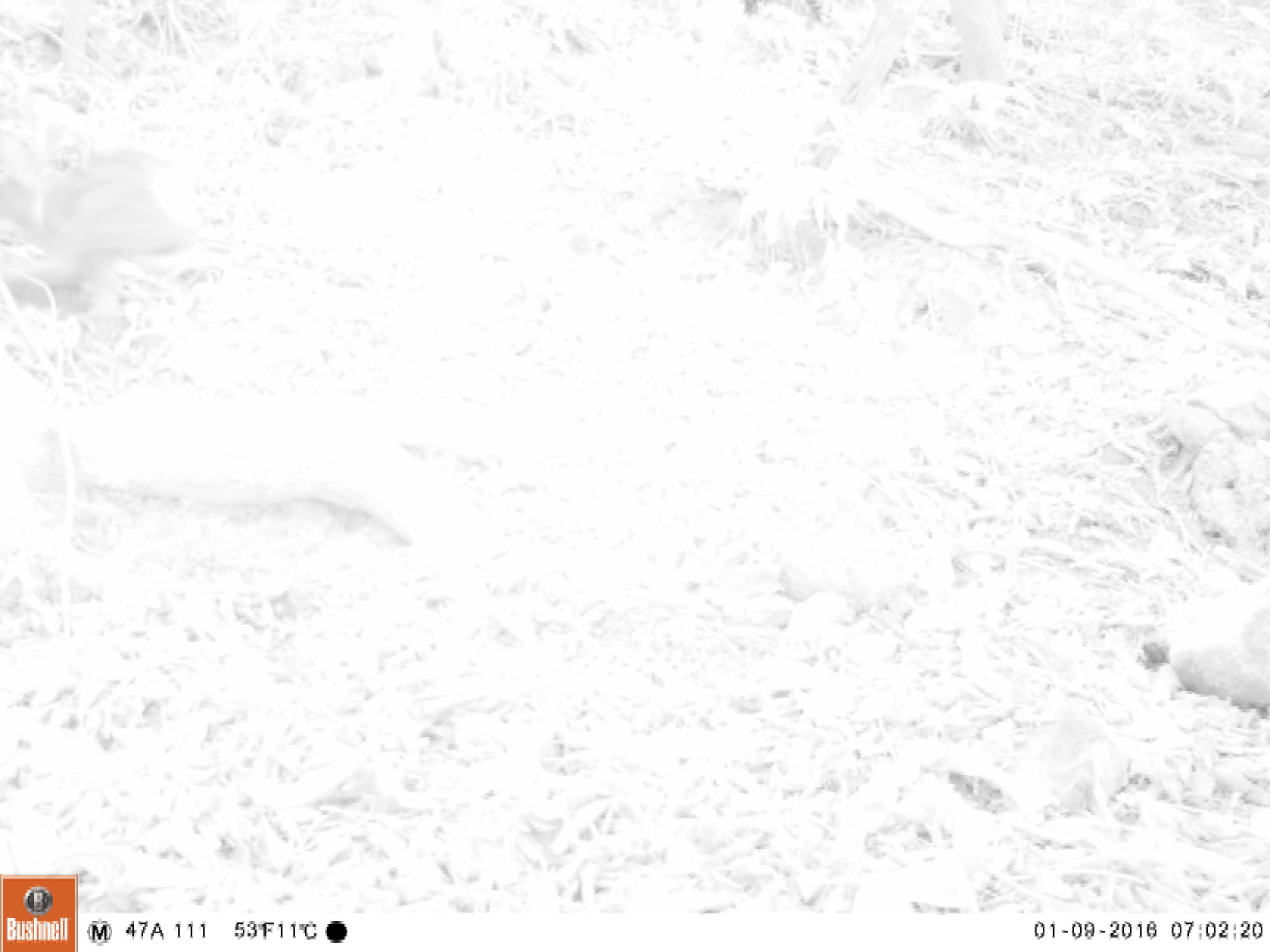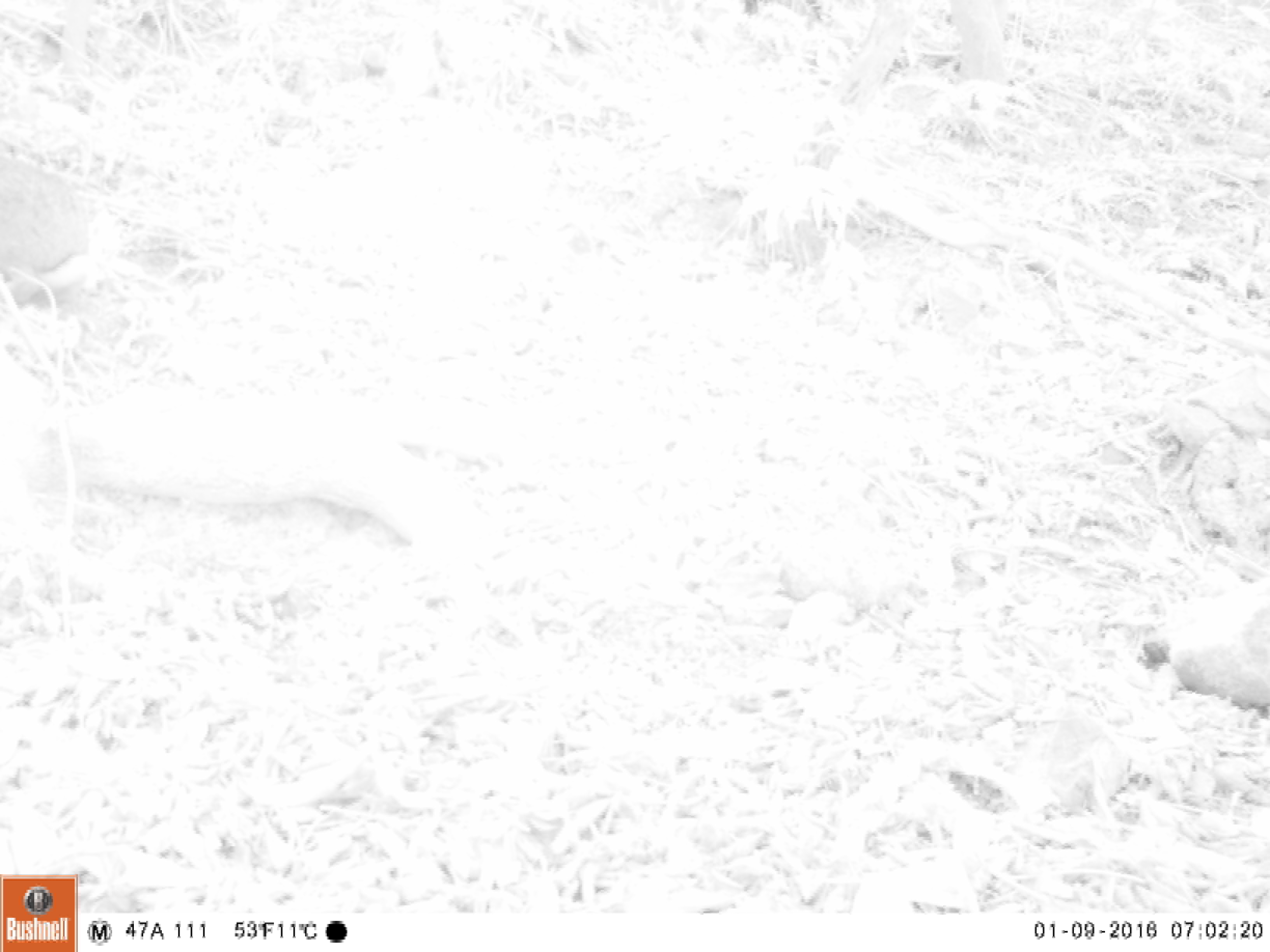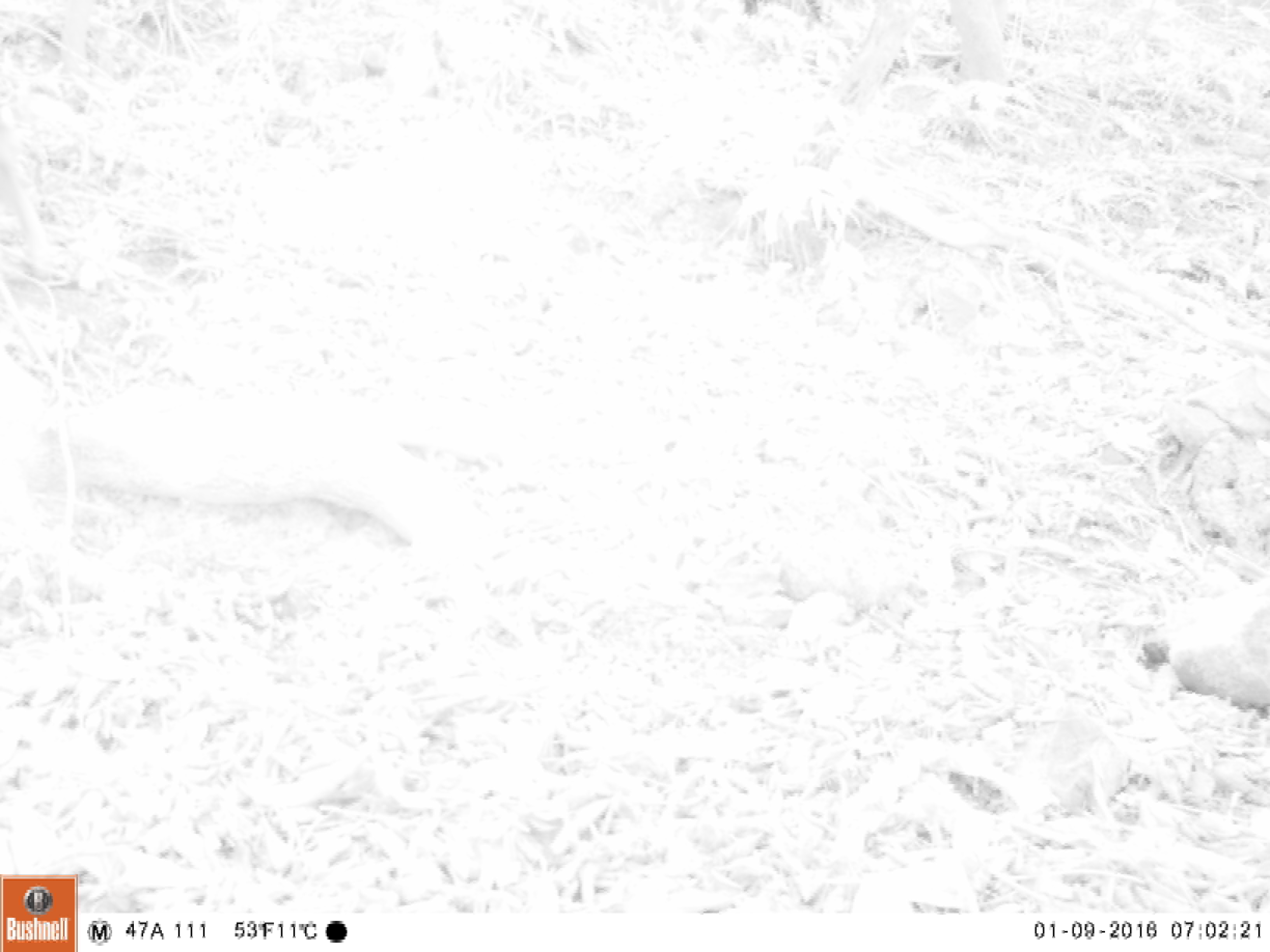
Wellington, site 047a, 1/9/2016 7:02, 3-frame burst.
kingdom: Animalia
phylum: Chordata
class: Mammalia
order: Lagomorpha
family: Leporidae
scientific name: Leporidae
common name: rabbit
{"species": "rabbit (Leporidae)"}